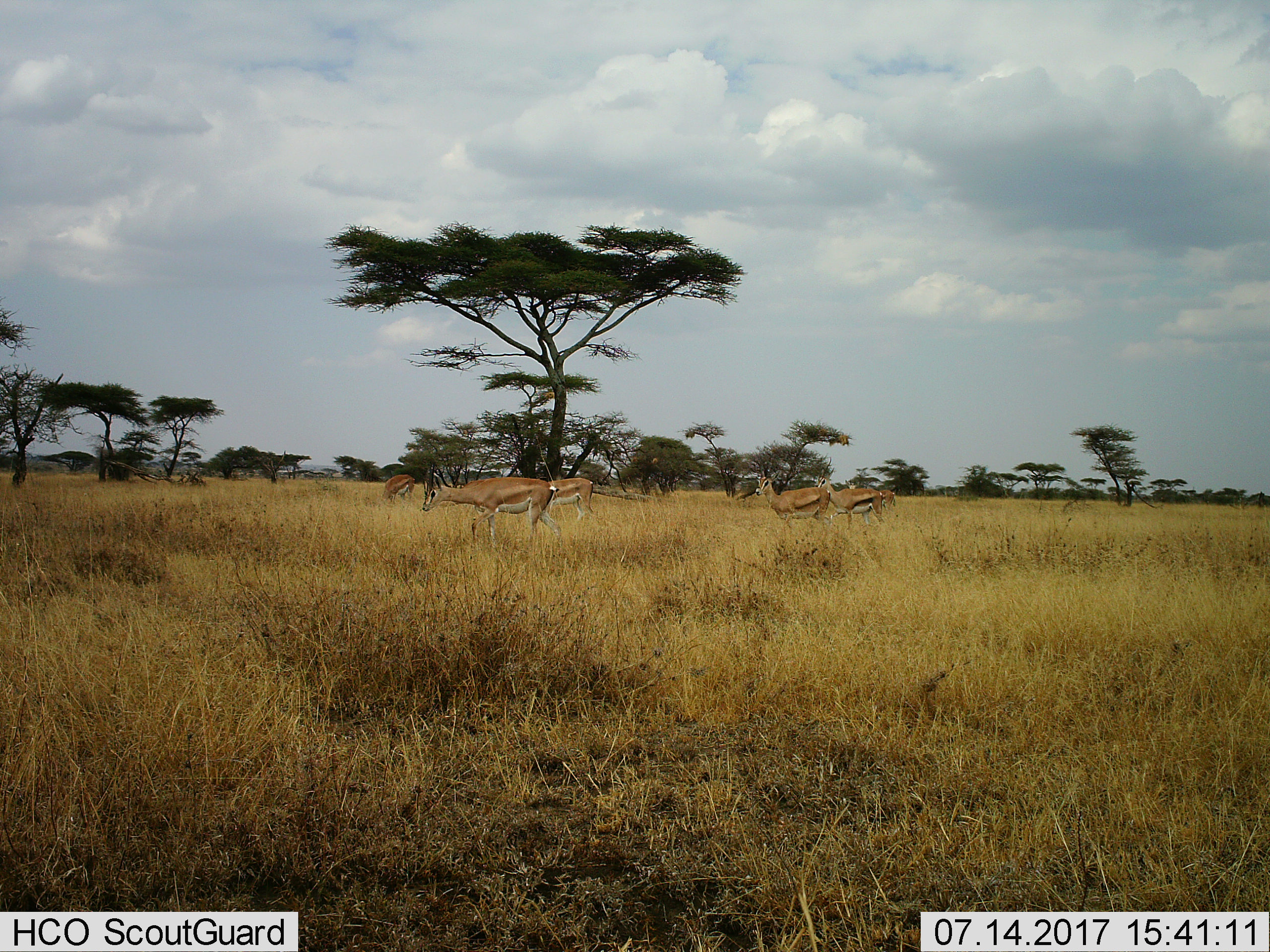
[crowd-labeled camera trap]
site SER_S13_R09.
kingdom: Animalia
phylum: Chordata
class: Mammalia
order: Artiodactyla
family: Bovidae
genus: Eudorcas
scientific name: Eudorcas thomsonii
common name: thomson's gazelle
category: gazellethomsons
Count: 6.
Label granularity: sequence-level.